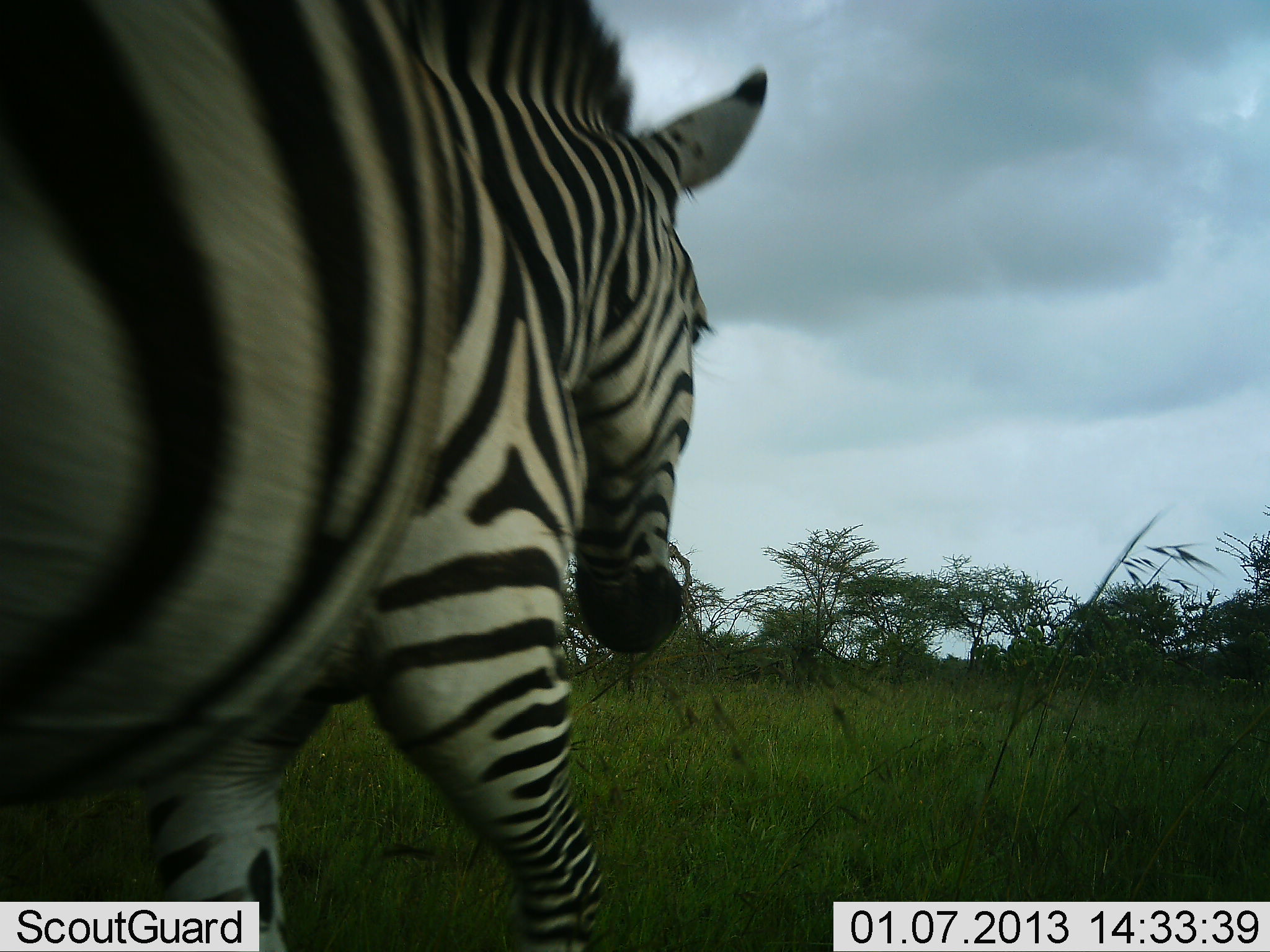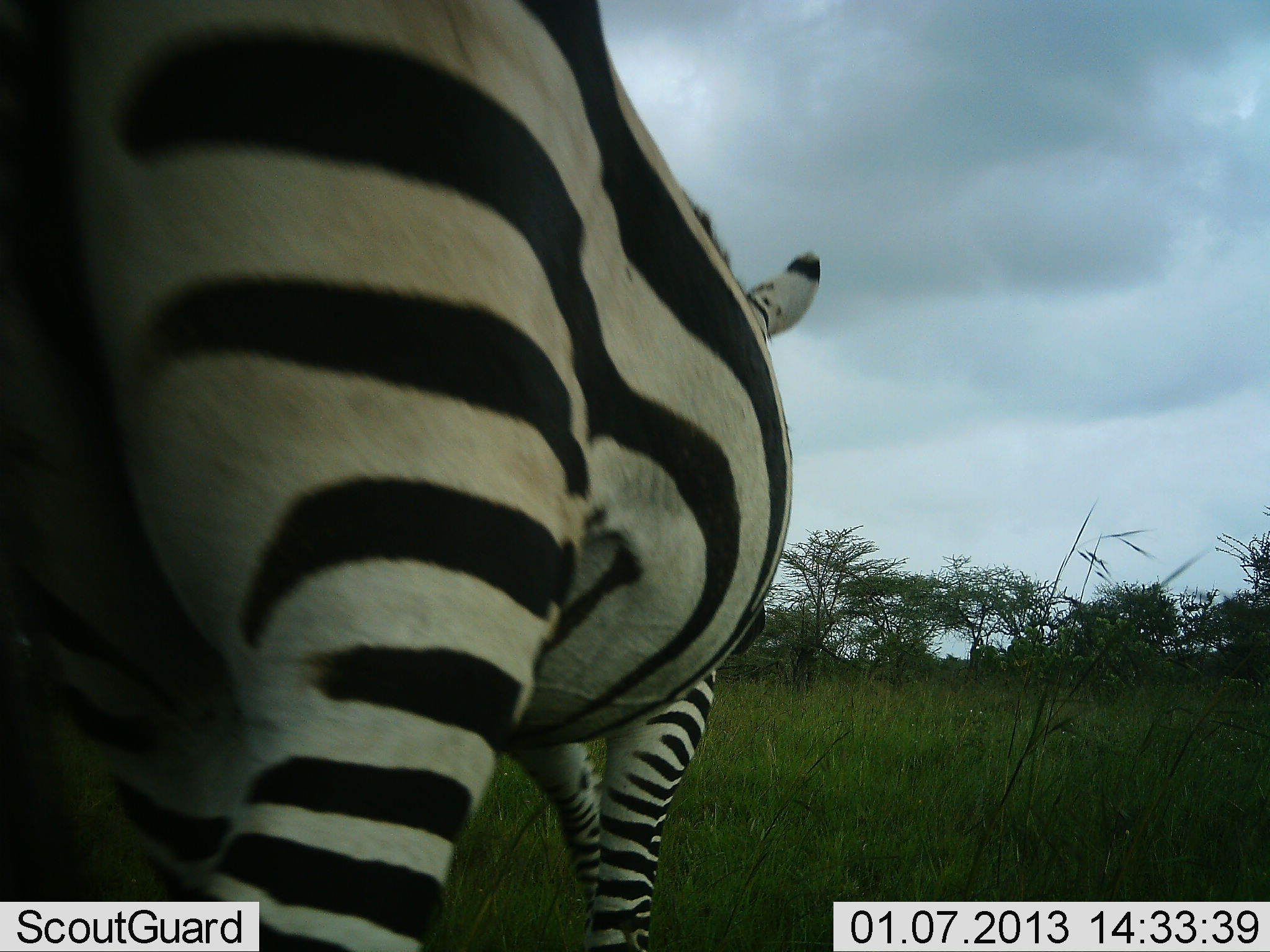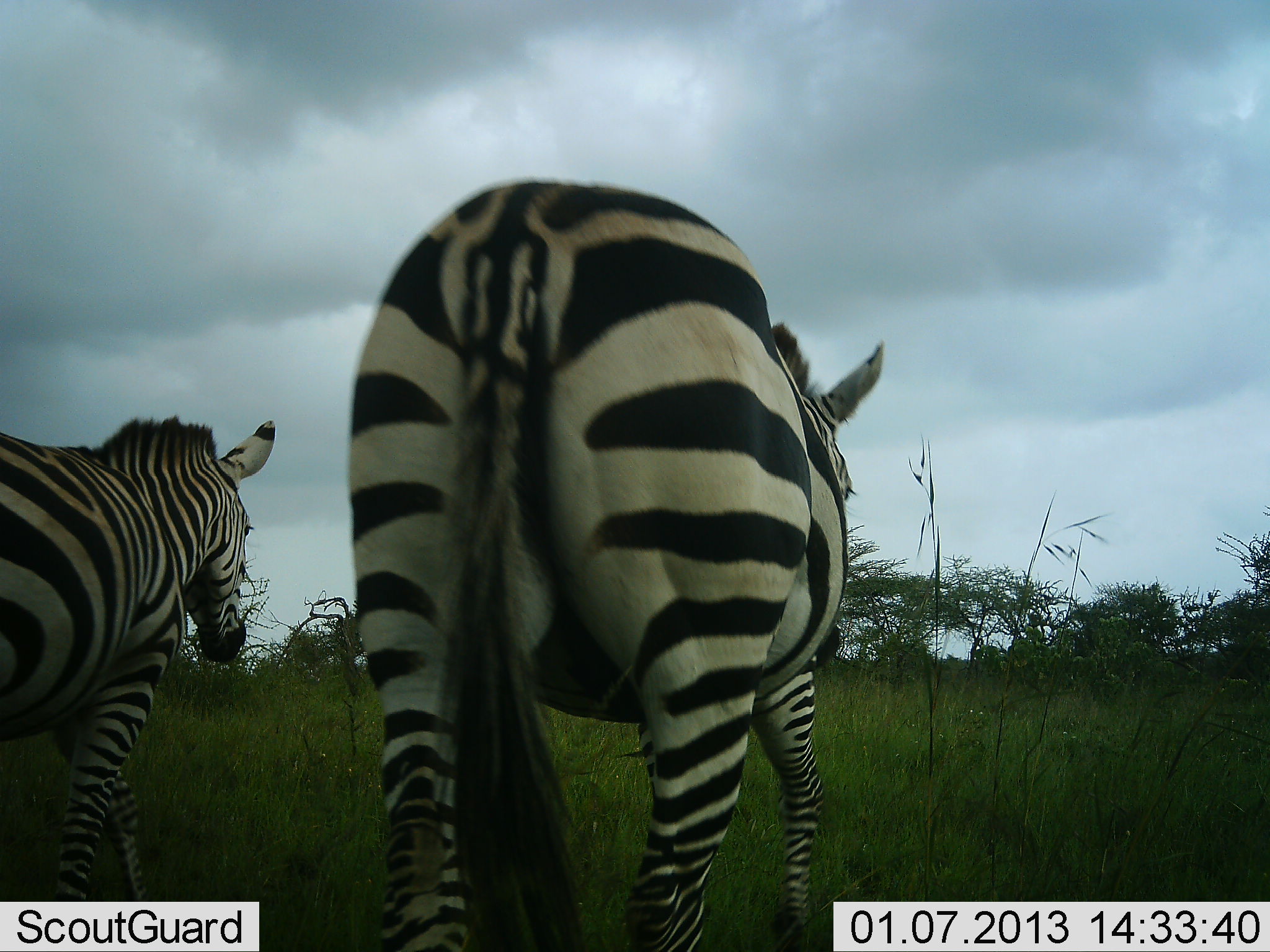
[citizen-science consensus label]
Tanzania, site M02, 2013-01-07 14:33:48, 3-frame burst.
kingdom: Animalia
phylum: Chordata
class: Mammalia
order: Perissodactyla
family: Equidae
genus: Equus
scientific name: Equus quagga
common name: plains zebra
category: zebra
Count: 2.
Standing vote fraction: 6%.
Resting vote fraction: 0%.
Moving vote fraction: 97%.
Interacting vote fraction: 0%.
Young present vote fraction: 3%.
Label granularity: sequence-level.